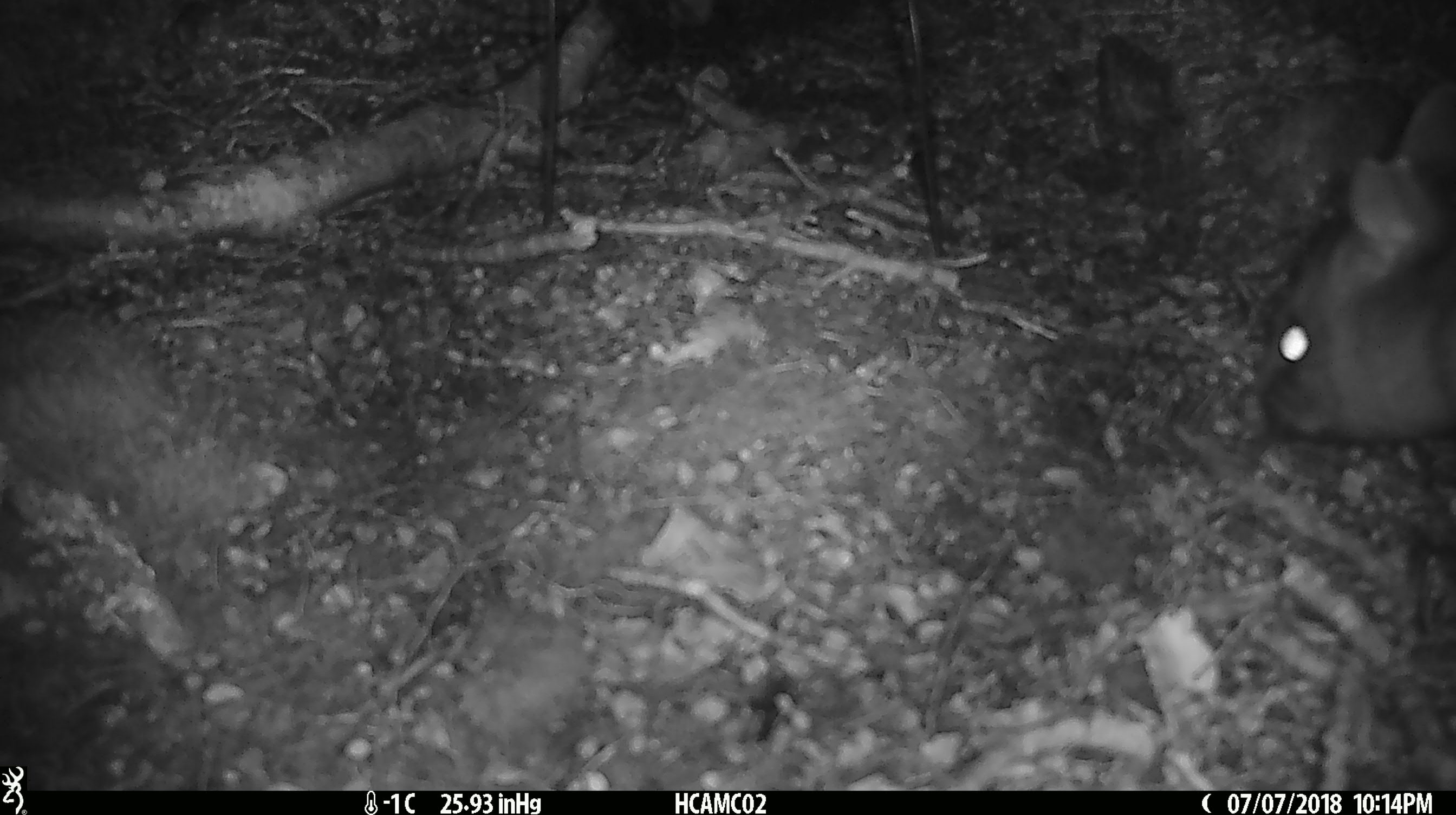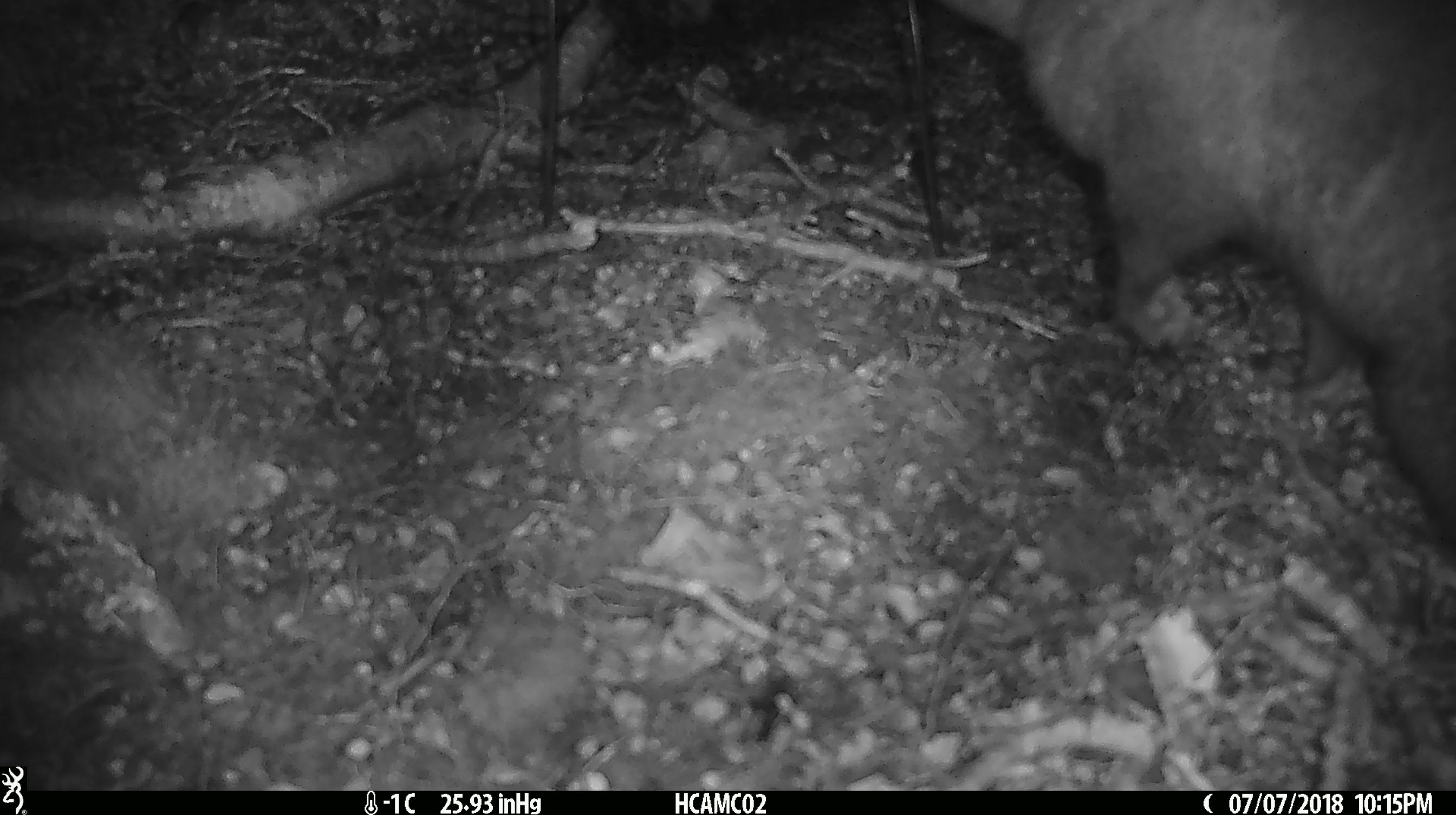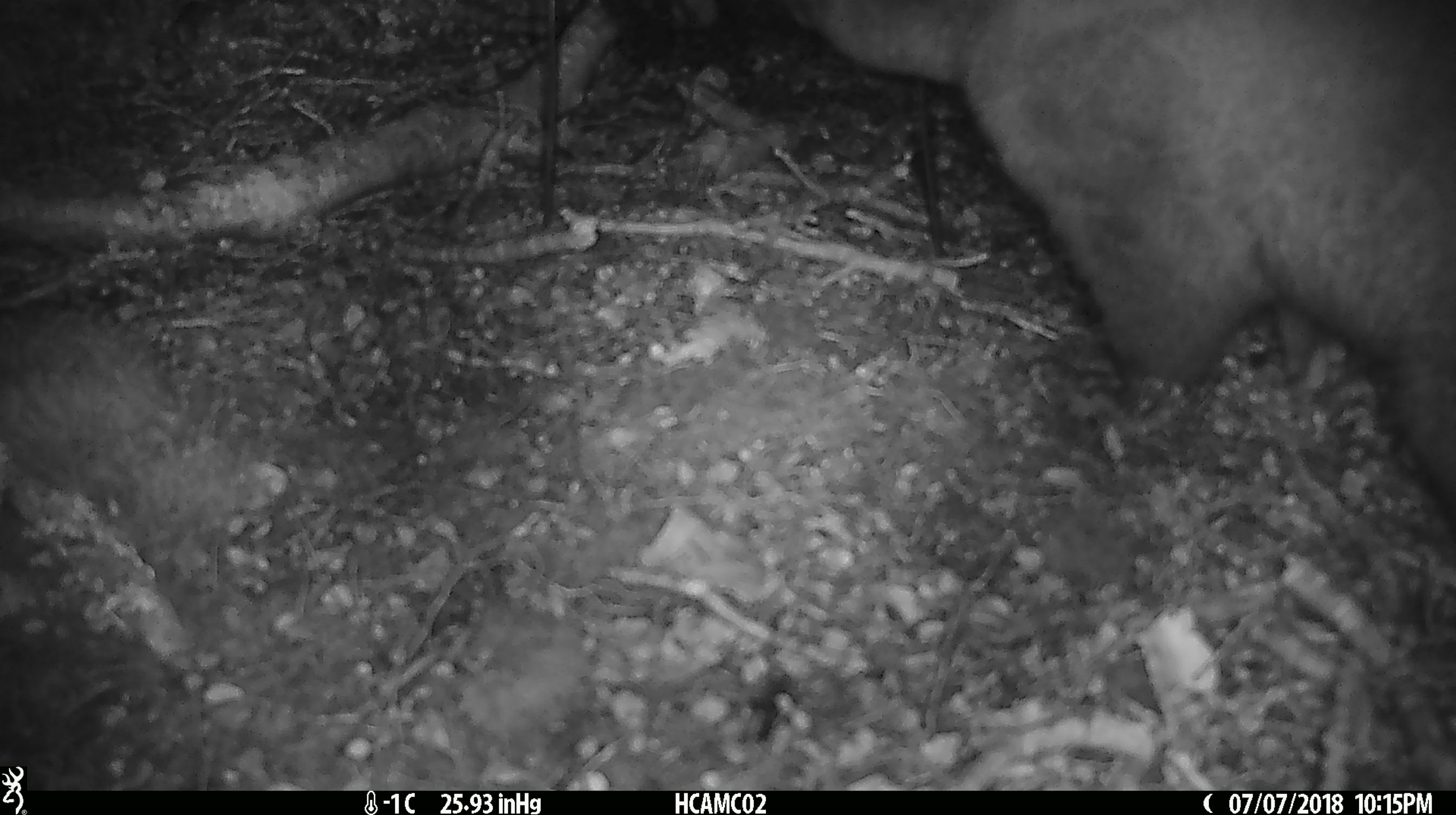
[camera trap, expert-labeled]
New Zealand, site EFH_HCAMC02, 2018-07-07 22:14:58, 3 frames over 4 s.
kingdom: Animalia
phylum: Chordata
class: Mammalia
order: Diprotodontia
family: Phalangeridae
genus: Trichosurus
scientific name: Trichosurus vulpecula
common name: common brushtail possum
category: possum